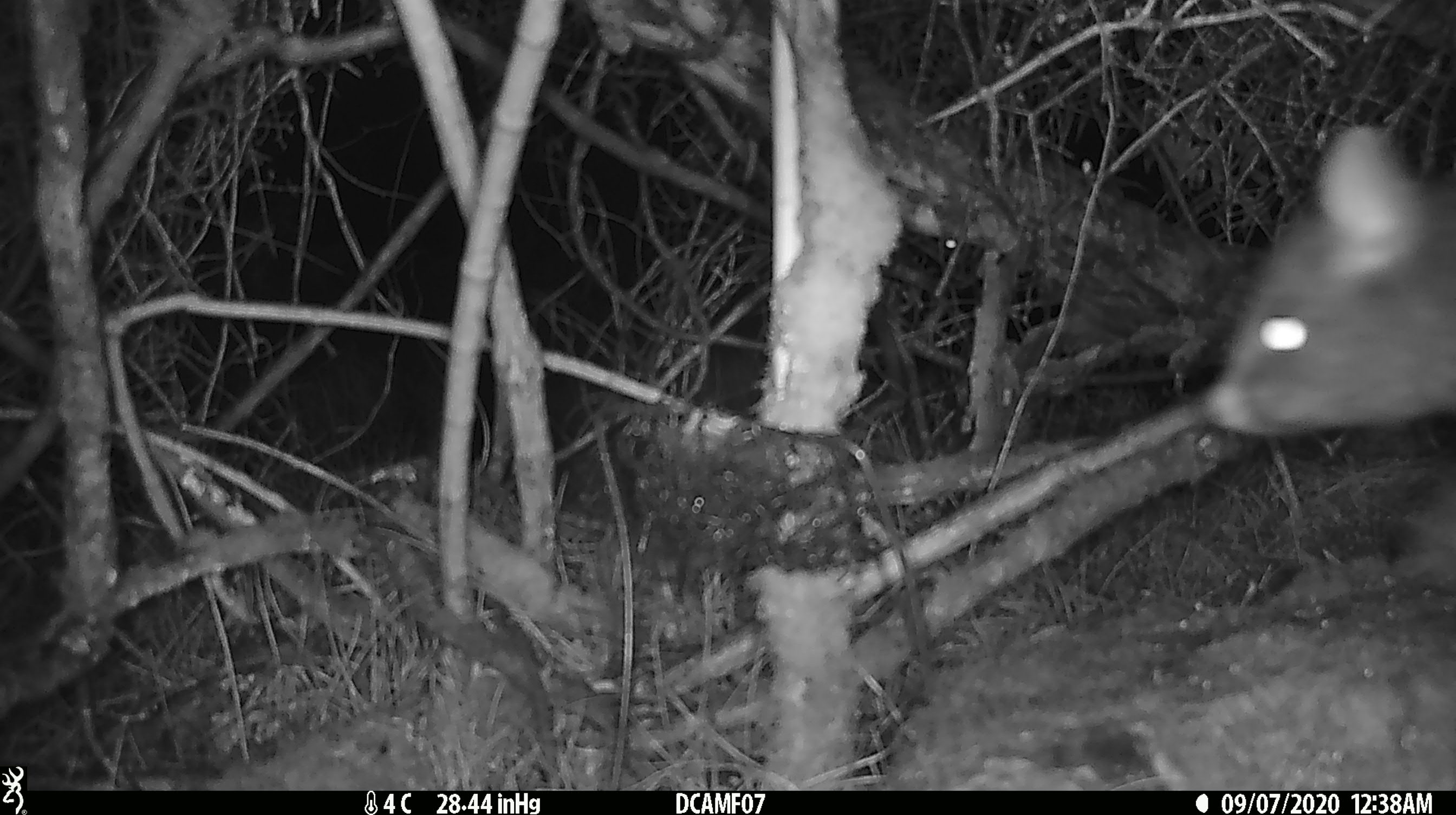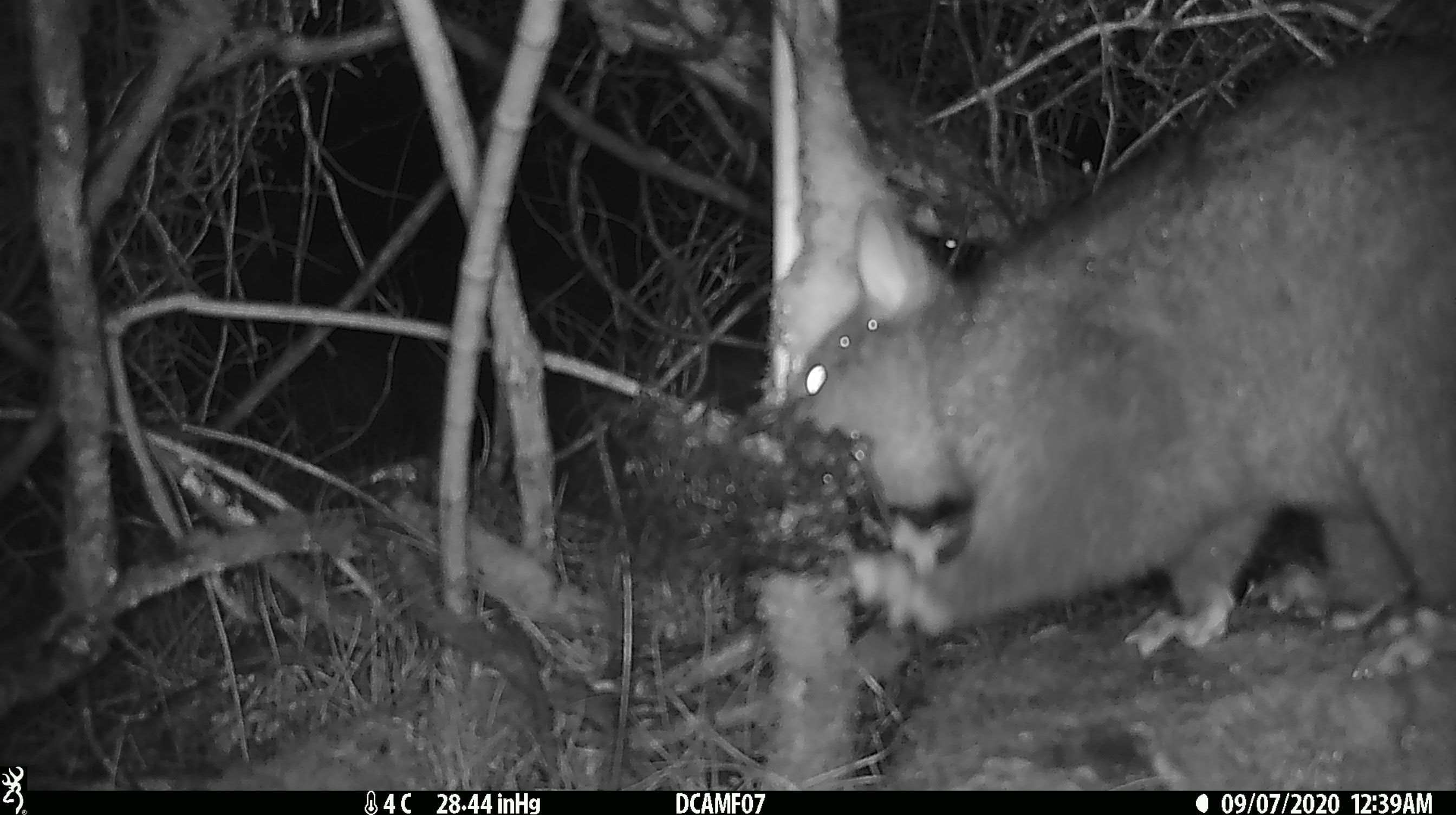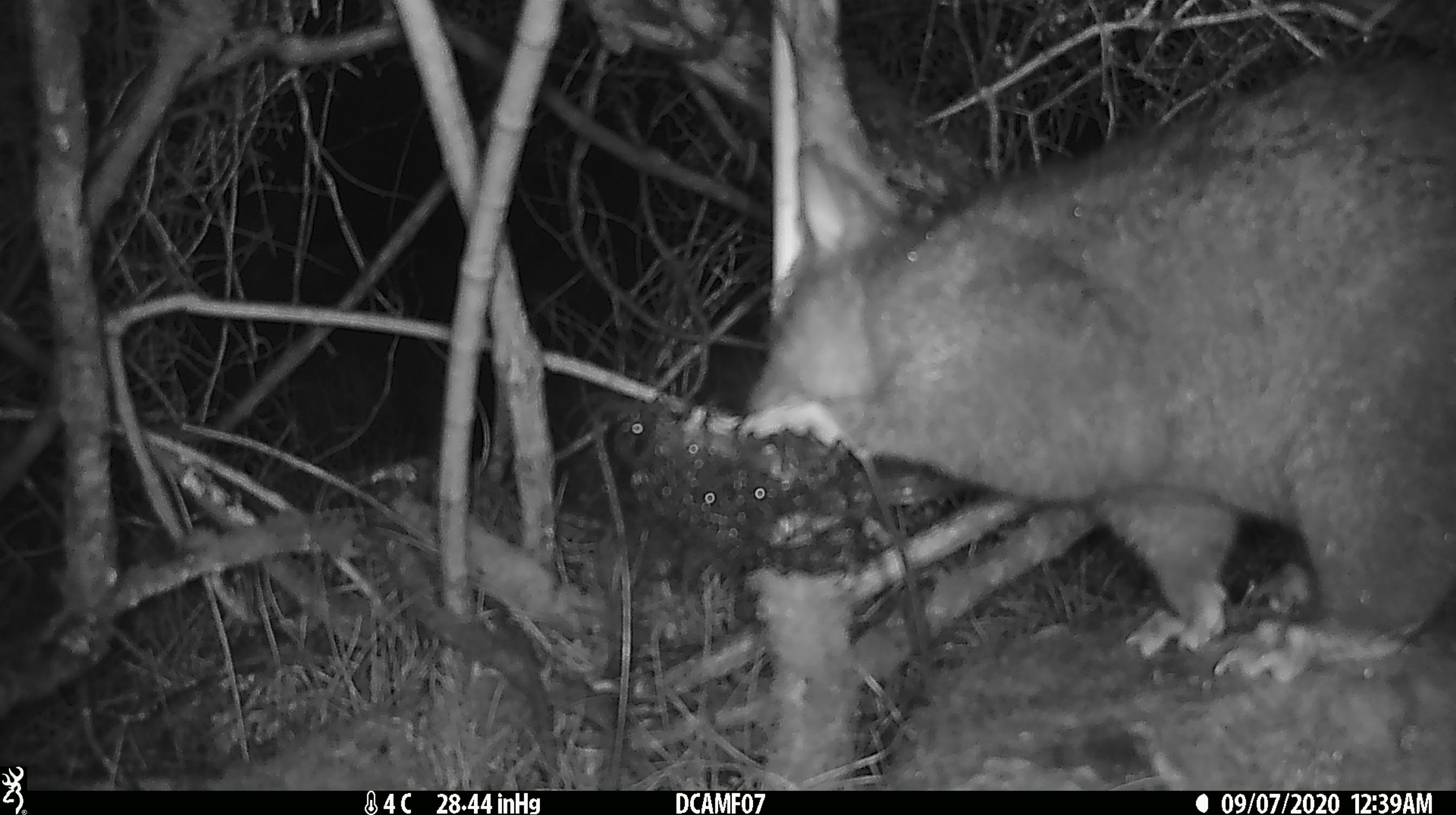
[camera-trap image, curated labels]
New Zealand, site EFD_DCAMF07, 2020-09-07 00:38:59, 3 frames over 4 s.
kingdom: Animalia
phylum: Chordata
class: Mammalia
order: Diprotodontia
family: Phalangeridae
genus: Trichosurus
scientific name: Trichosurus vulpecula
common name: common brushtail possum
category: possum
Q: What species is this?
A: Possum (common brushtail possum) (Trichosurus vulpecula).